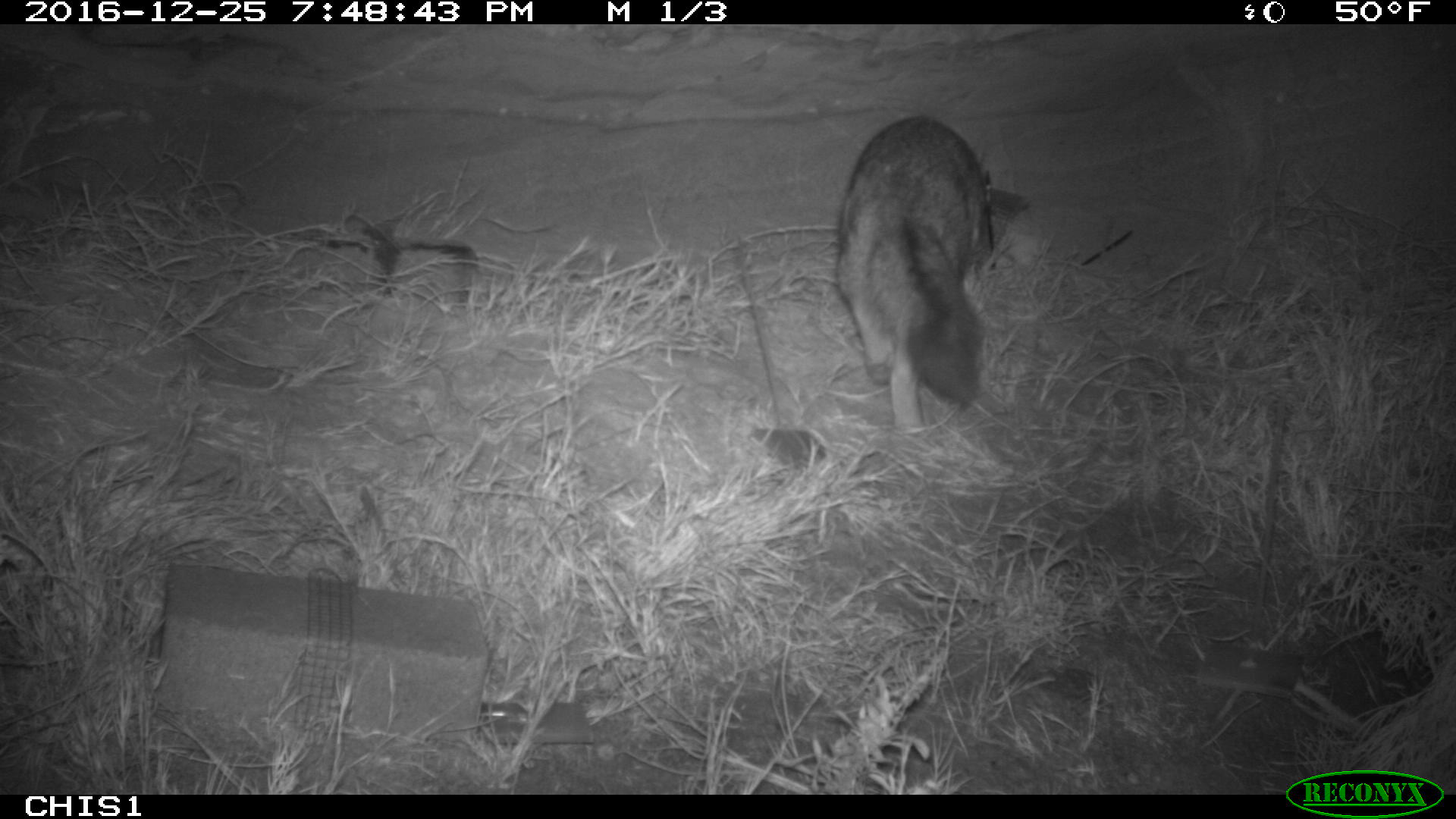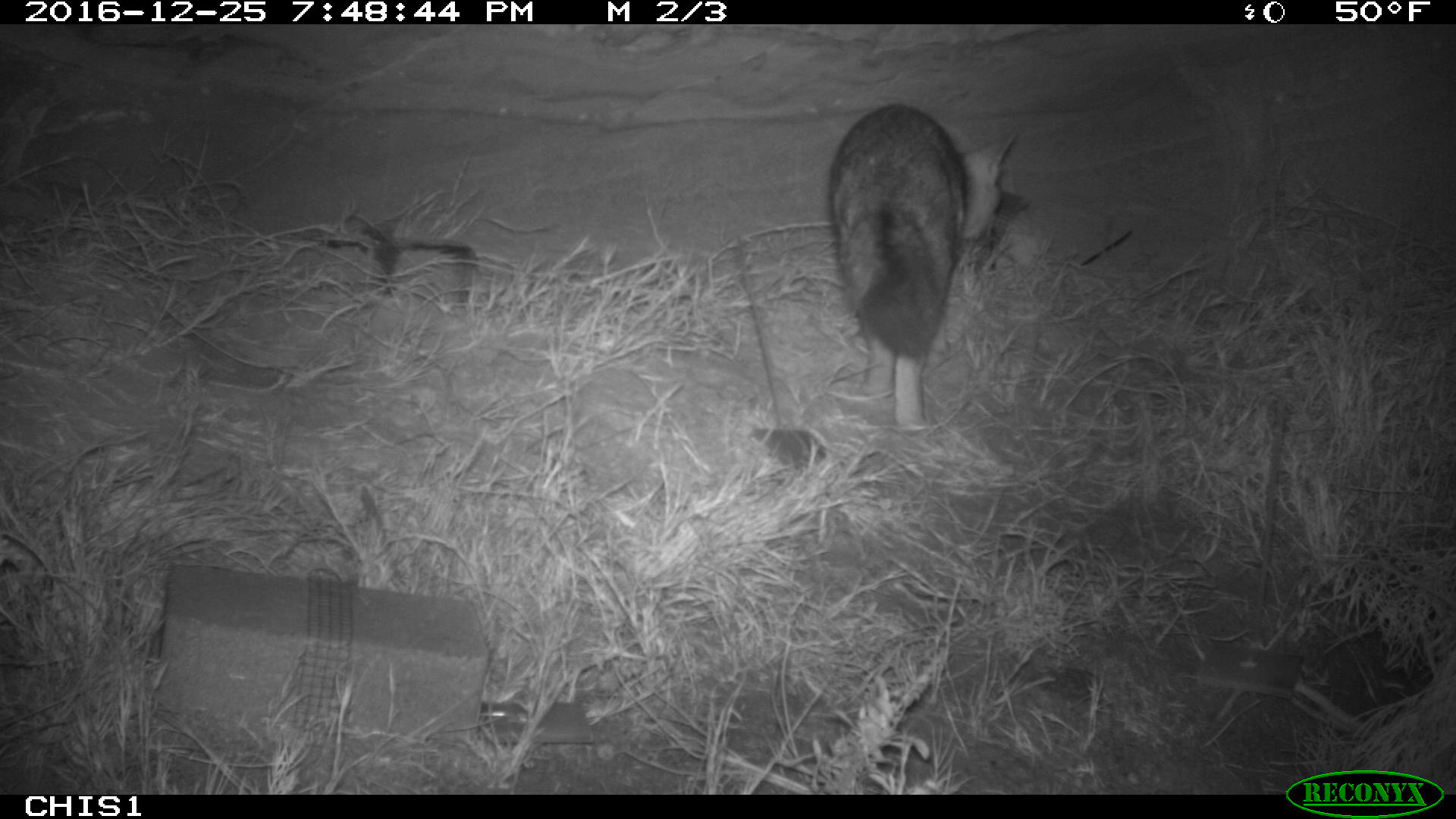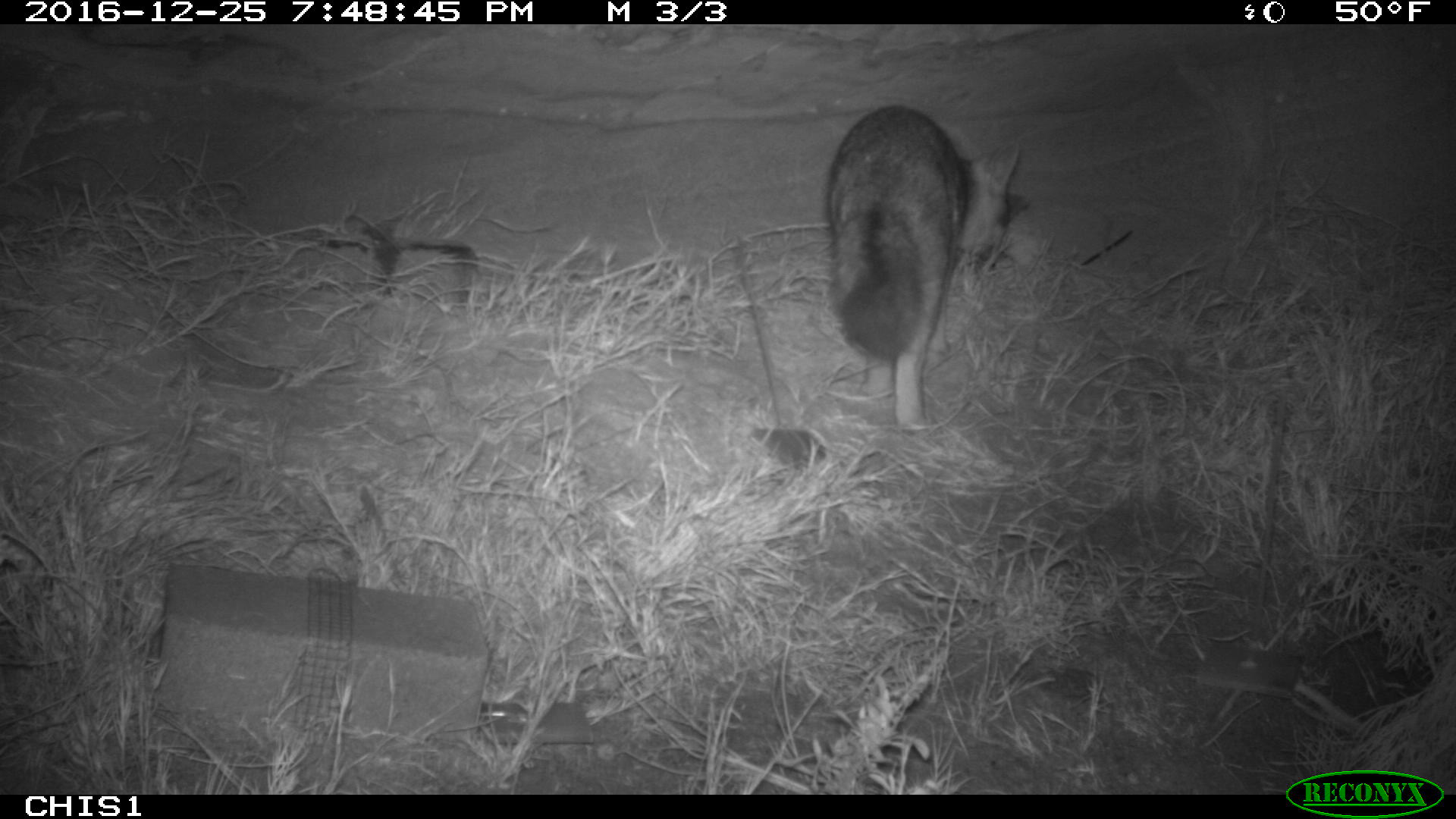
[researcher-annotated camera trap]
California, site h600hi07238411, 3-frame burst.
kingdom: Animalia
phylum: Chordata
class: Mammalia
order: Carnivora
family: Canidae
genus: Urocyon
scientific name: Urocyon littoralis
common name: island fox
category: fox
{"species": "fox (island fox) (Urocyon littoralis)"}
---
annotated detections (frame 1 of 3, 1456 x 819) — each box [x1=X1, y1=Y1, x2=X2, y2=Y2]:
fox: [x1=835, y1=115, x2=1033, y2=432]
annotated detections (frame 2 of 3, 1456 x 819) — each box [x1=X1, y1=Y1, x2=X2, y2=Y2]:
fox: [x1=827, y1=102, x2=1014, y2=432]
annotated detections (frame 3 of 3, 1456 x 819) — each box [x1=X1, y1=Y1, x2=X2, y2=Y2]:
fox: [x1=823, y1=104, x2=1019, y2=435]